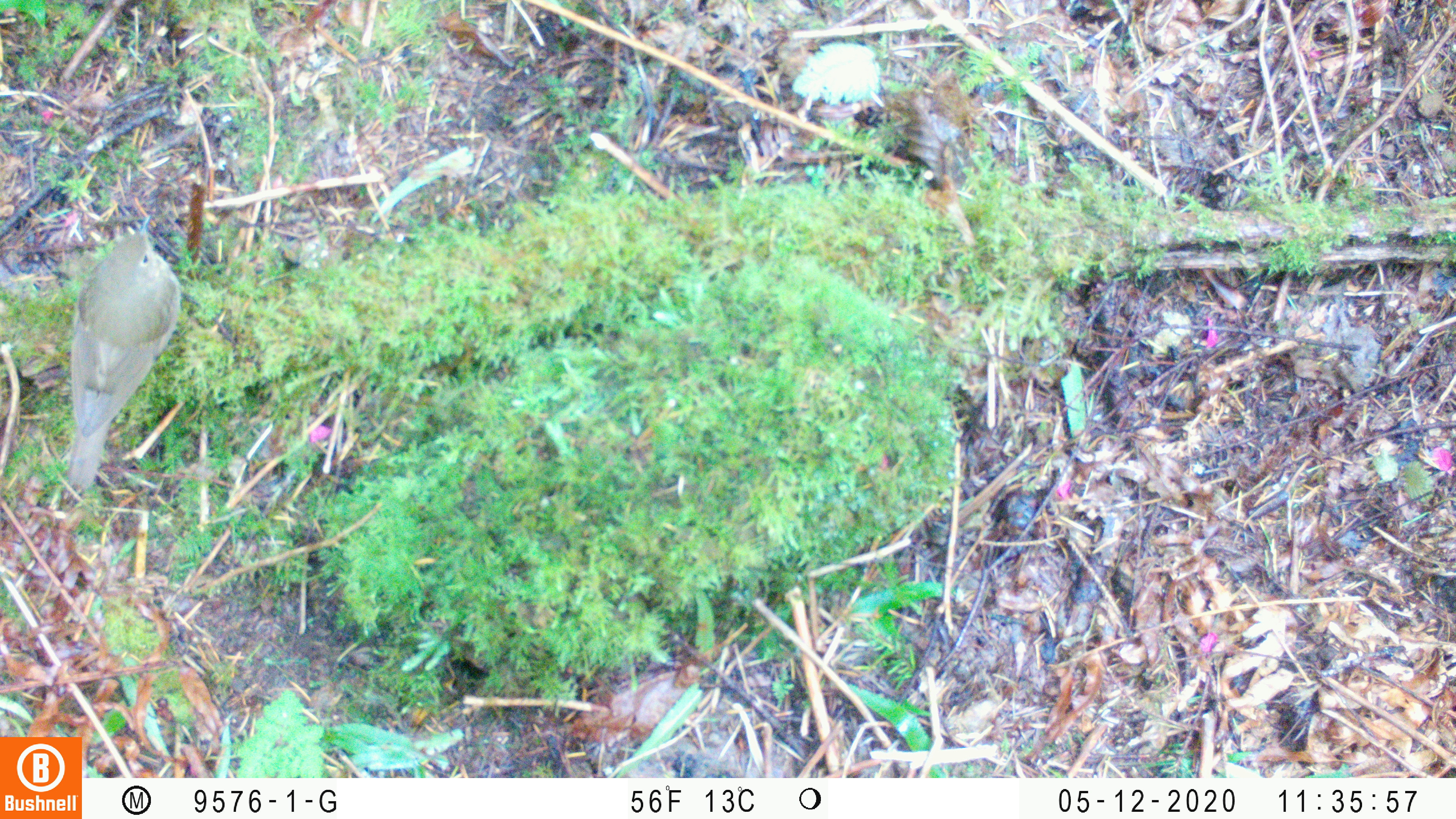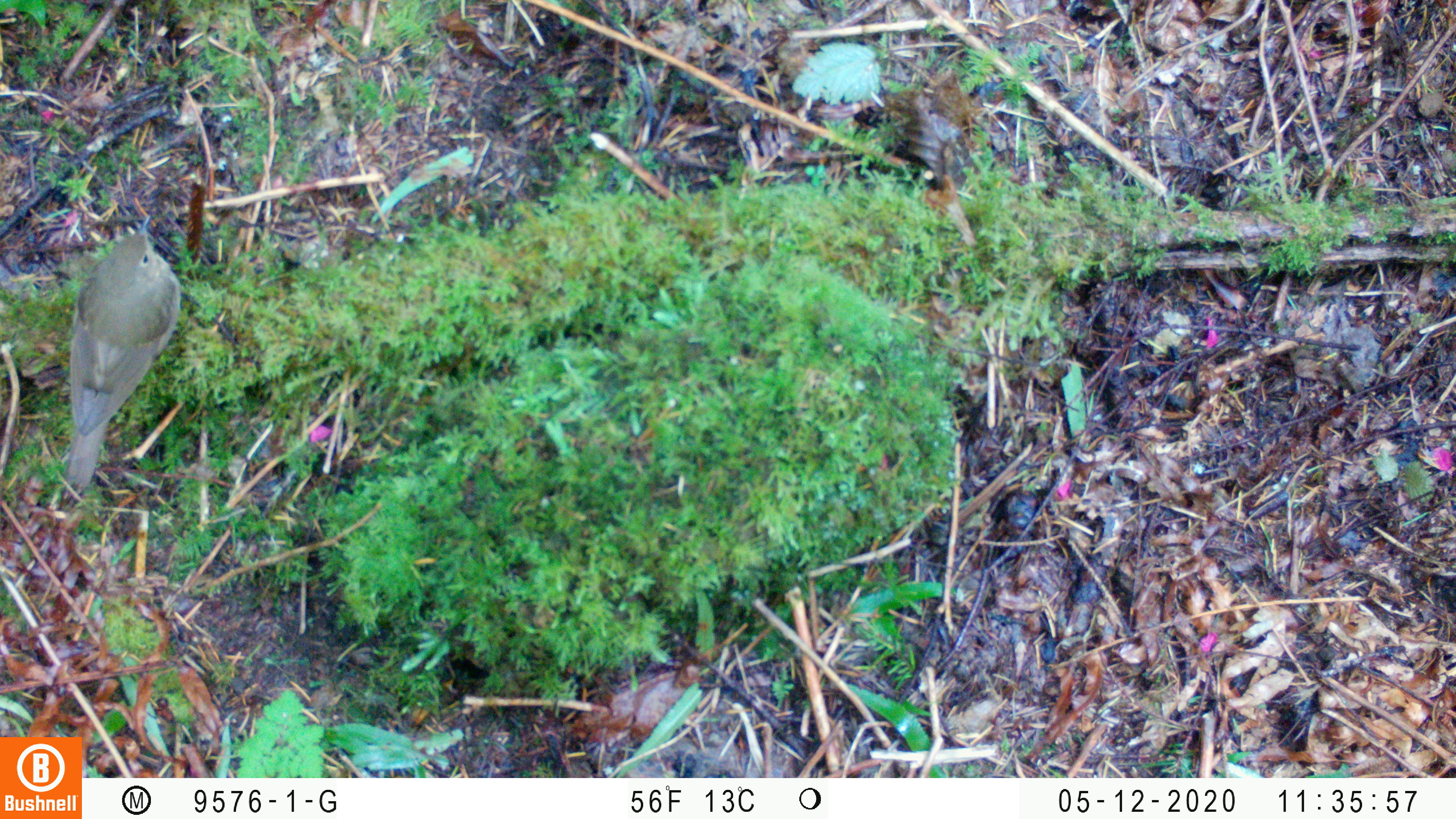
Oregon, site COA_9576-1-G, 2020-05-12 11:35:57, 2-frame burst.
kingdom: Animalia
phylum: Chordata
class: Aves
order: Passeriformes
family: Turdidae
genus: Catharus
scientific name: Catharus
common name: brown thrushes and nightingale-thrushes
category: catharus species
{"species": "catharus species (brown thrushes and nightingale-thrushes) (Catharus)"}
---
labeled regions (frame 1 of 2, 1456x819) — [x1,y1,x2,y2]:
catharus species: [54,205,194,507]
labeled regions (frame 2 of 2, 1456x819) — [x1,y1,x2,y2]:
catharus species: [51,209,193,503]